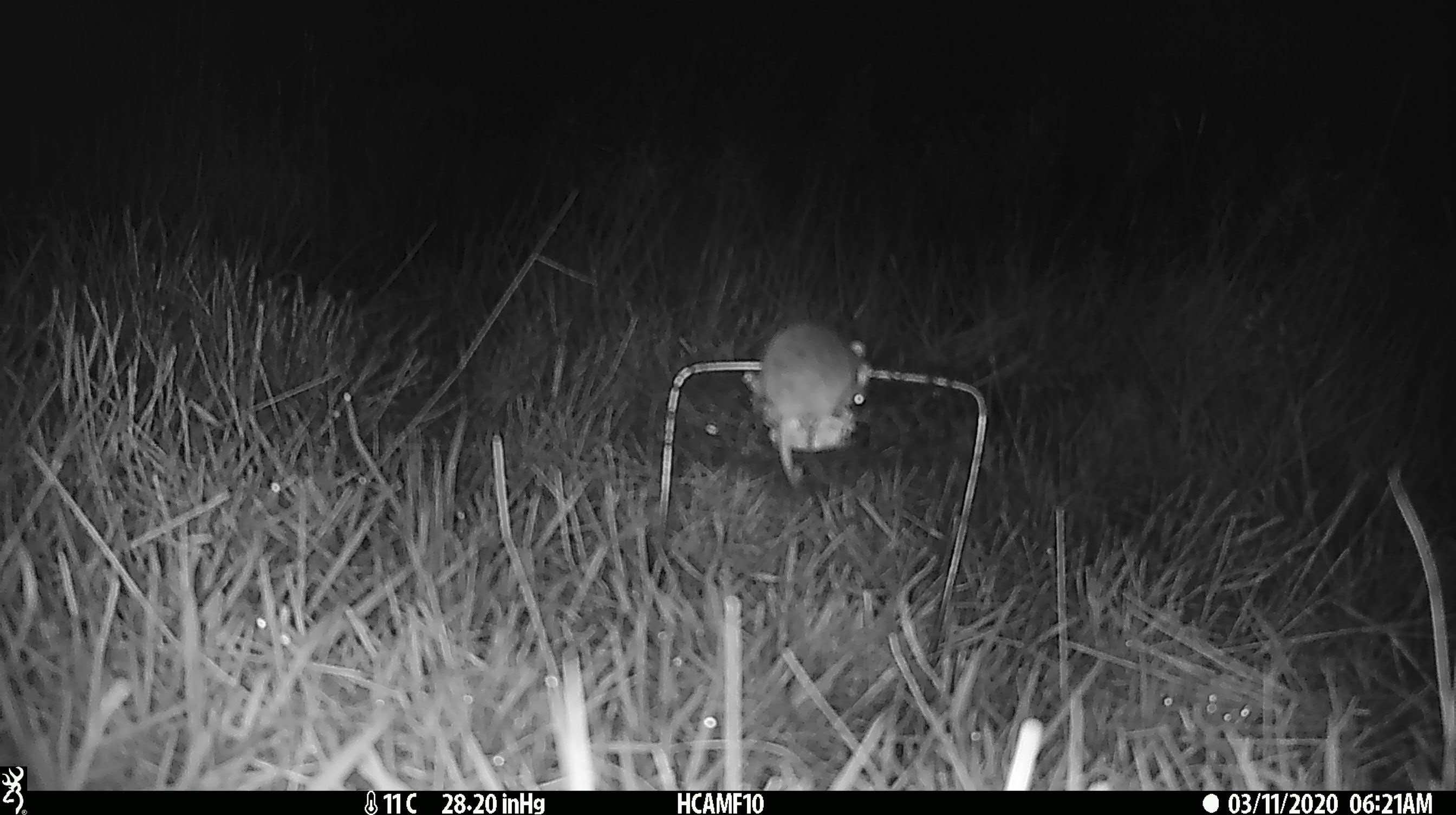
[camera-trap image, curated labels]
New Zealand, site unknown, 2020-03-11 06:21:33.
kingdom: Animalia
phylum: Chordata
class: Mammalia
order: Rodentia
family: Muridae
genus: Mus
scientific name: Mus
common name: mouse